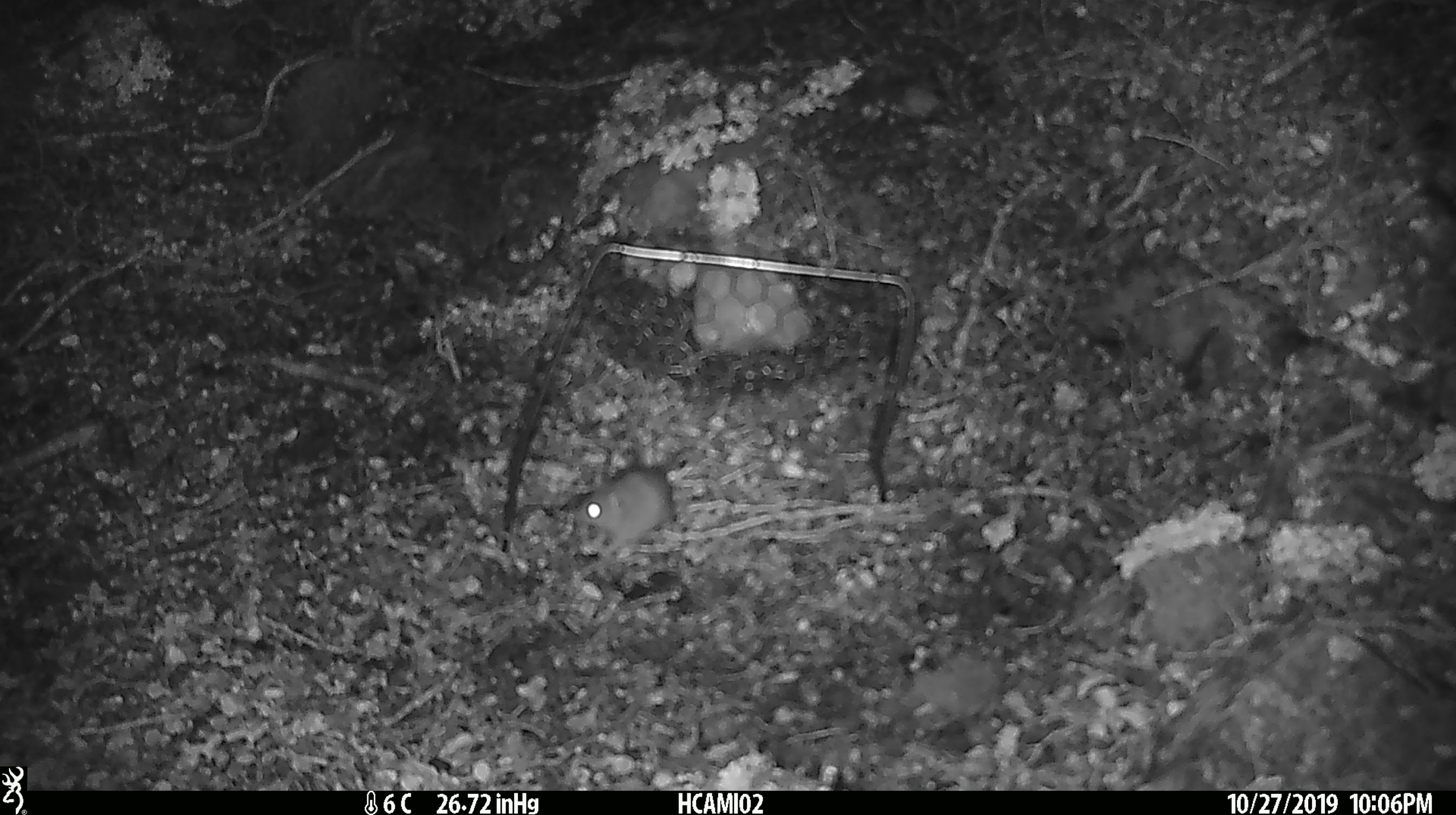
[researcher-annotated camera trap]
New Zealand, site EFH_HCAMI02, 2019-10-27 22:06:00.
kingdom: Animalia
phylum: Chordata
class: Mammalia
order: Rodentia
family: Muridae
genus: Mus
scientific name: Mus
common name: mouse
Mouse (Mus).